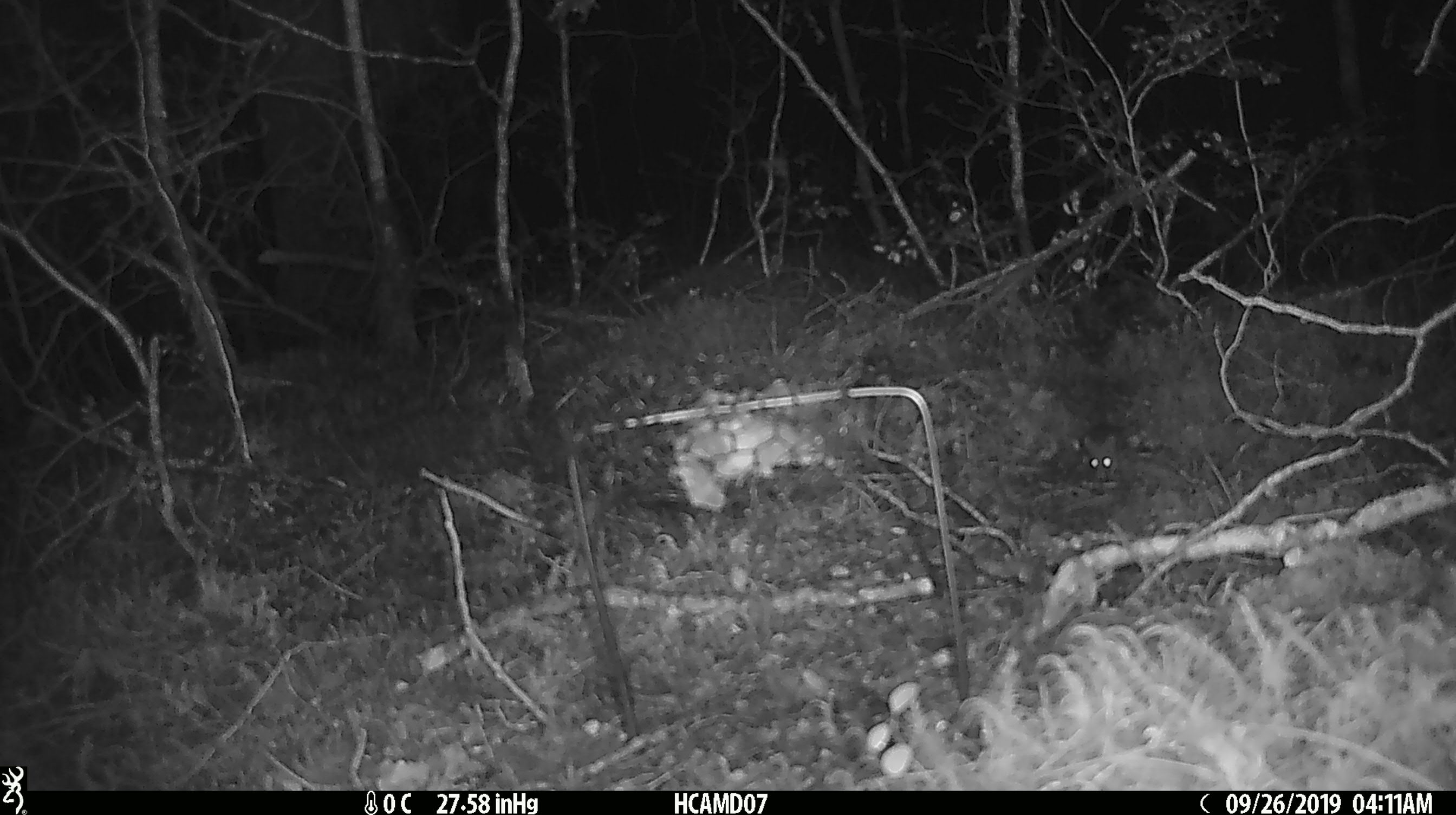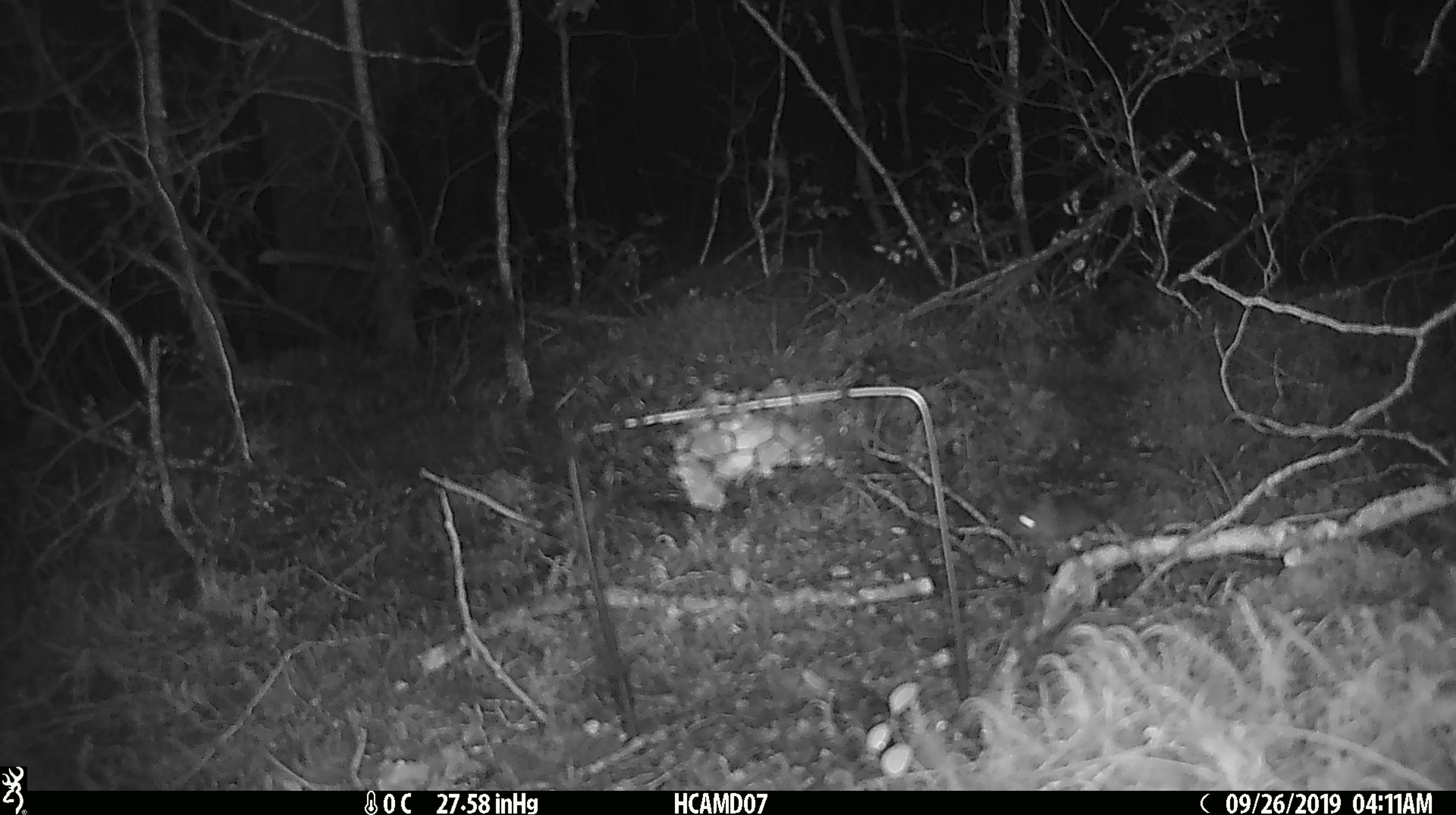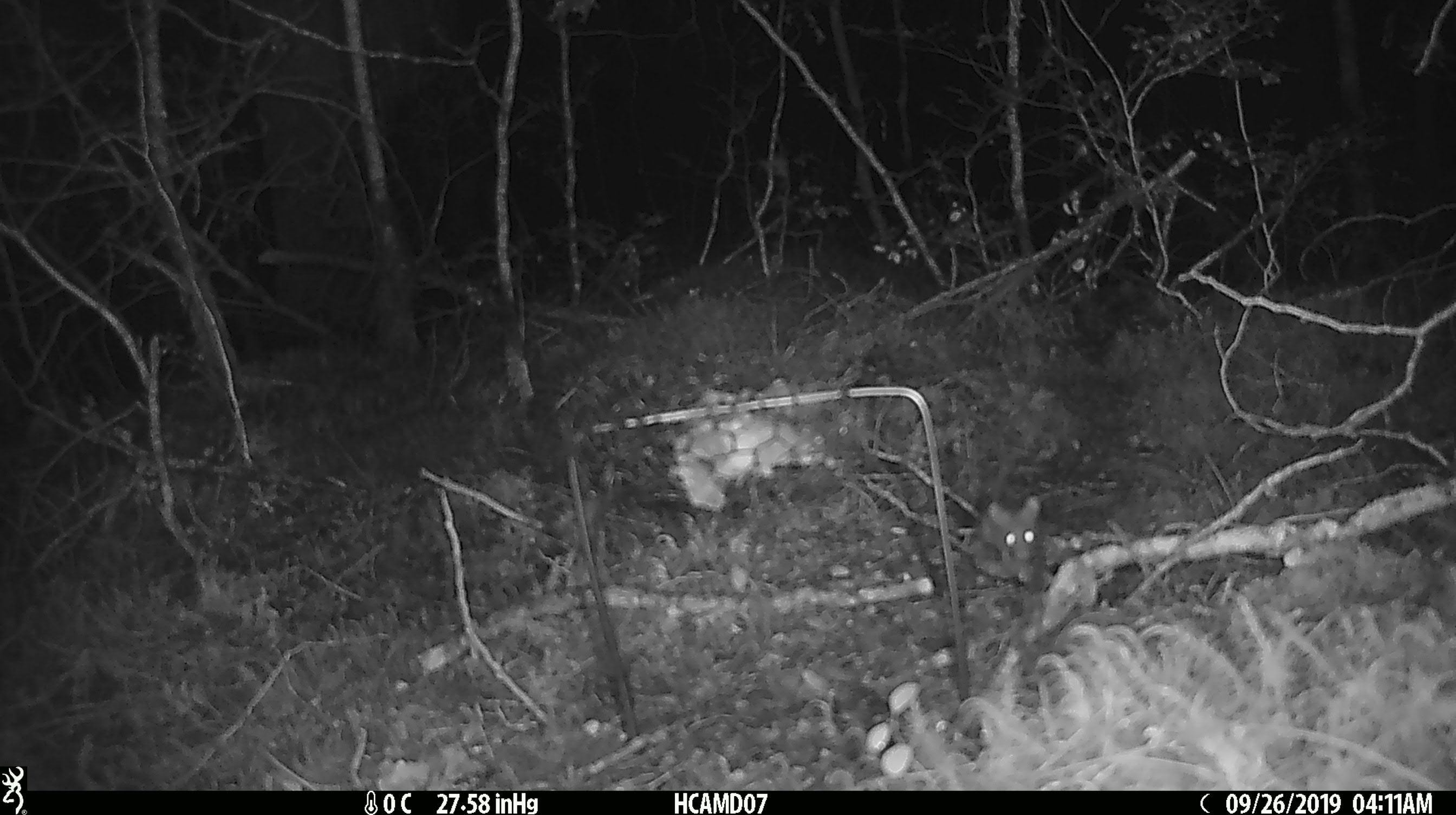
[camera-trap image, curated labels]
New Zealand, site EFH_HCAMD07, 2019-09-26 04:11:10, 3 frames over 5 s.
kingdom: Animalia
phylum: Chordata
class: Mammalia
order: Rodentia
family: Muridae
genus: Mus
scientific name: Mus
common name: mouse